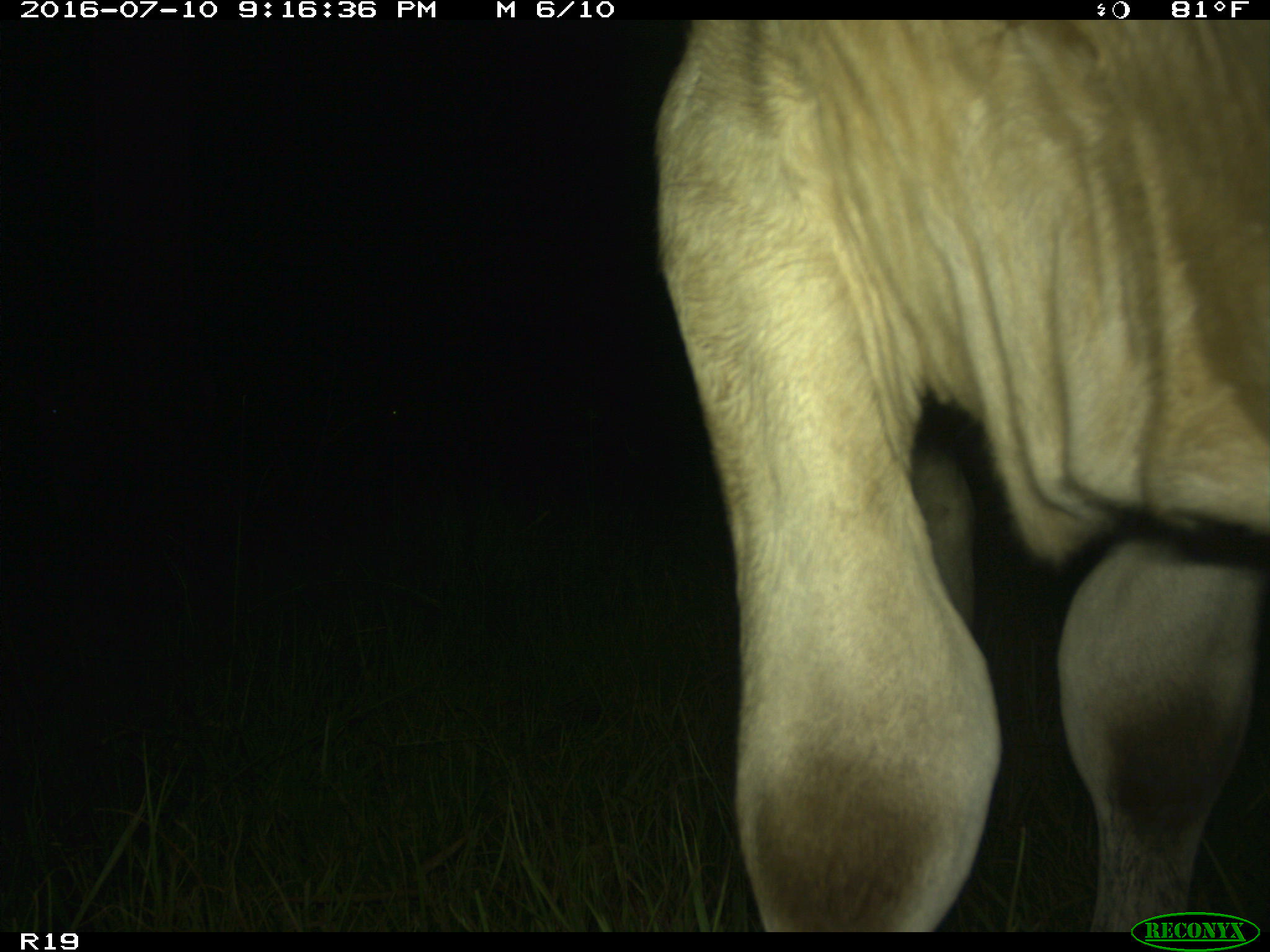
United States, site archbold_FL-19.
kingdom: Animalia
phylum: Chordata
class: Mammalia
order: Artiodactyla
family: Bovidae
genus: Bos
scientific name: Bos taurus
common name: domestic cow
Bos taurus (domestic cow).